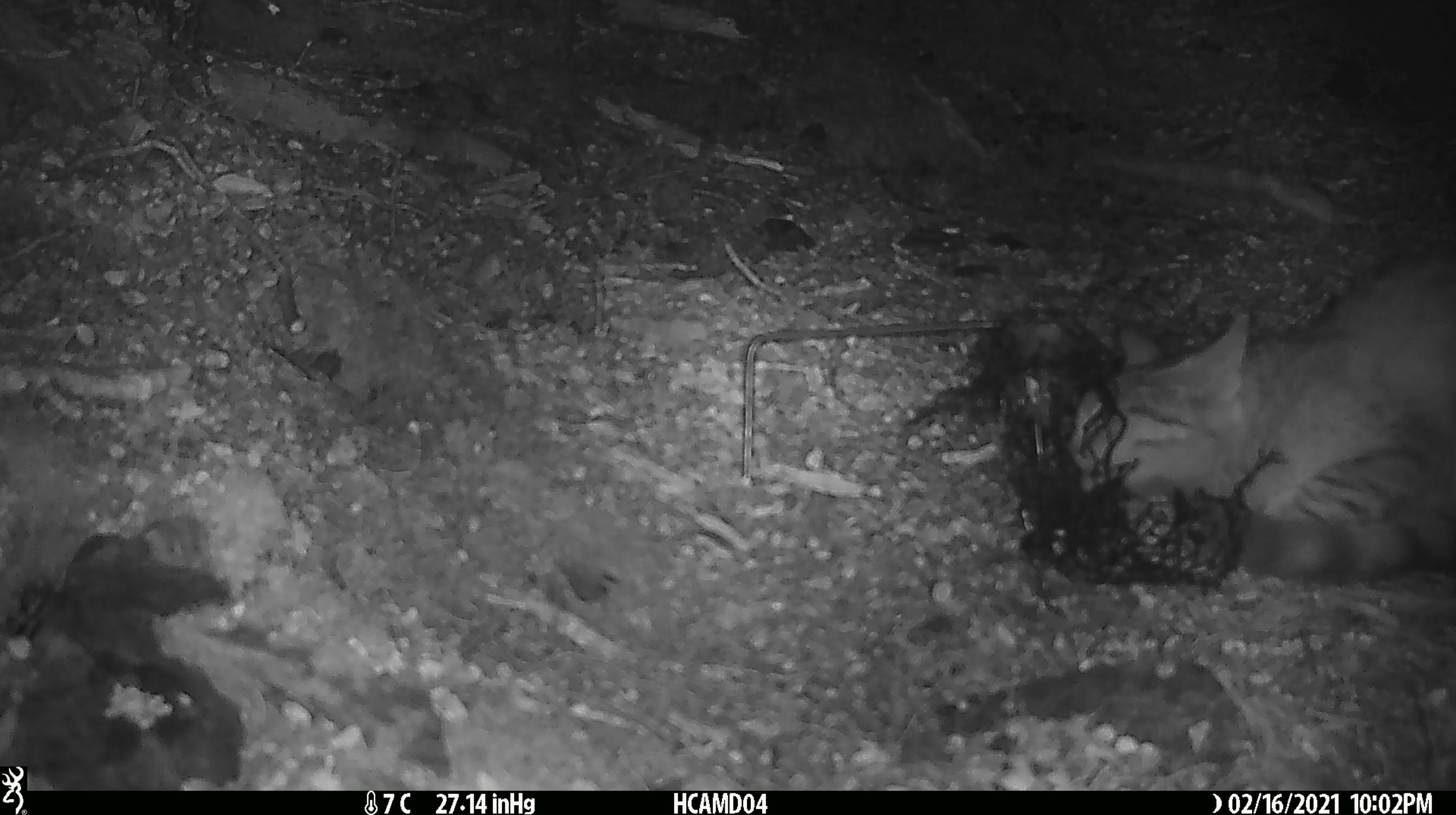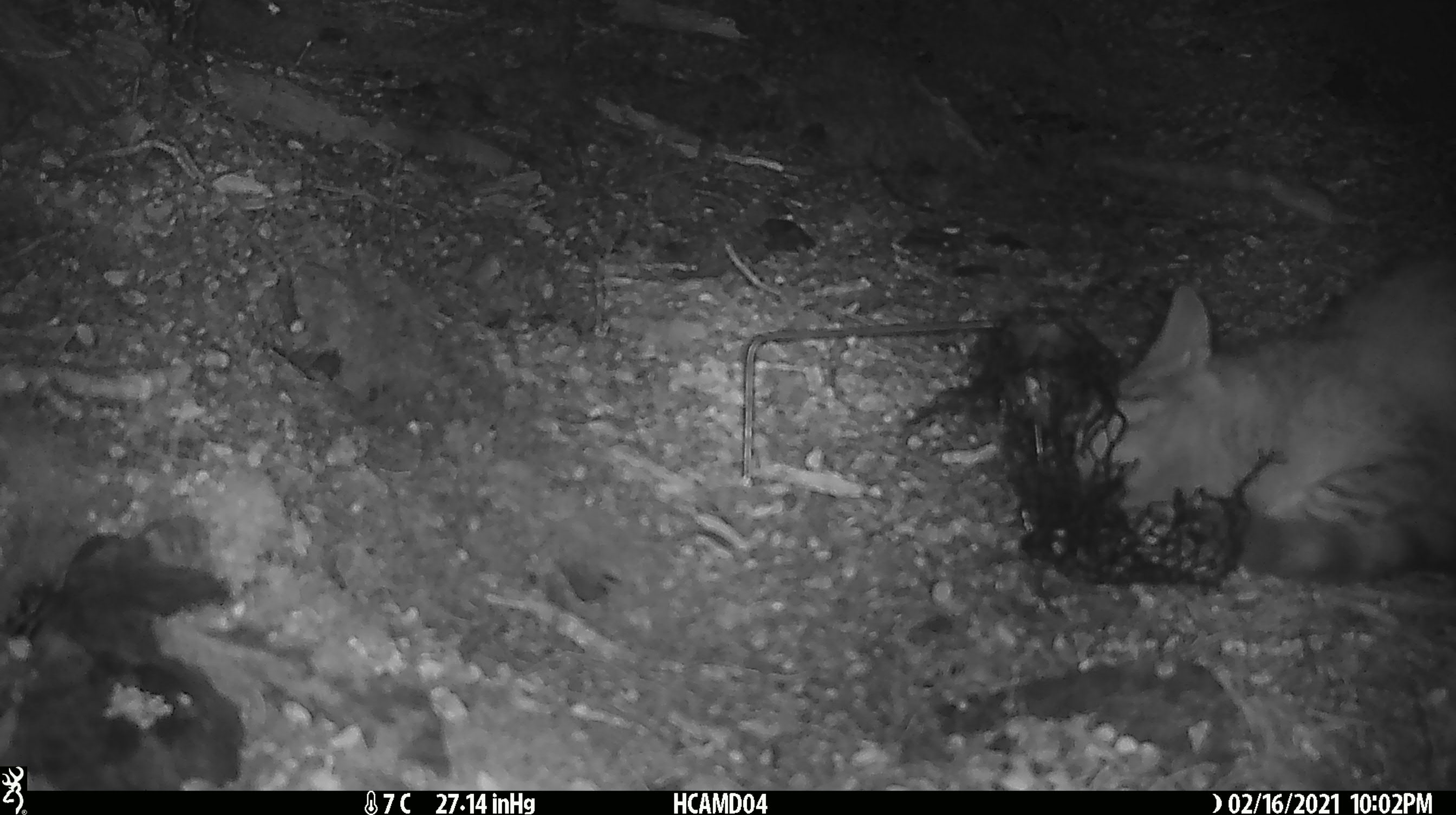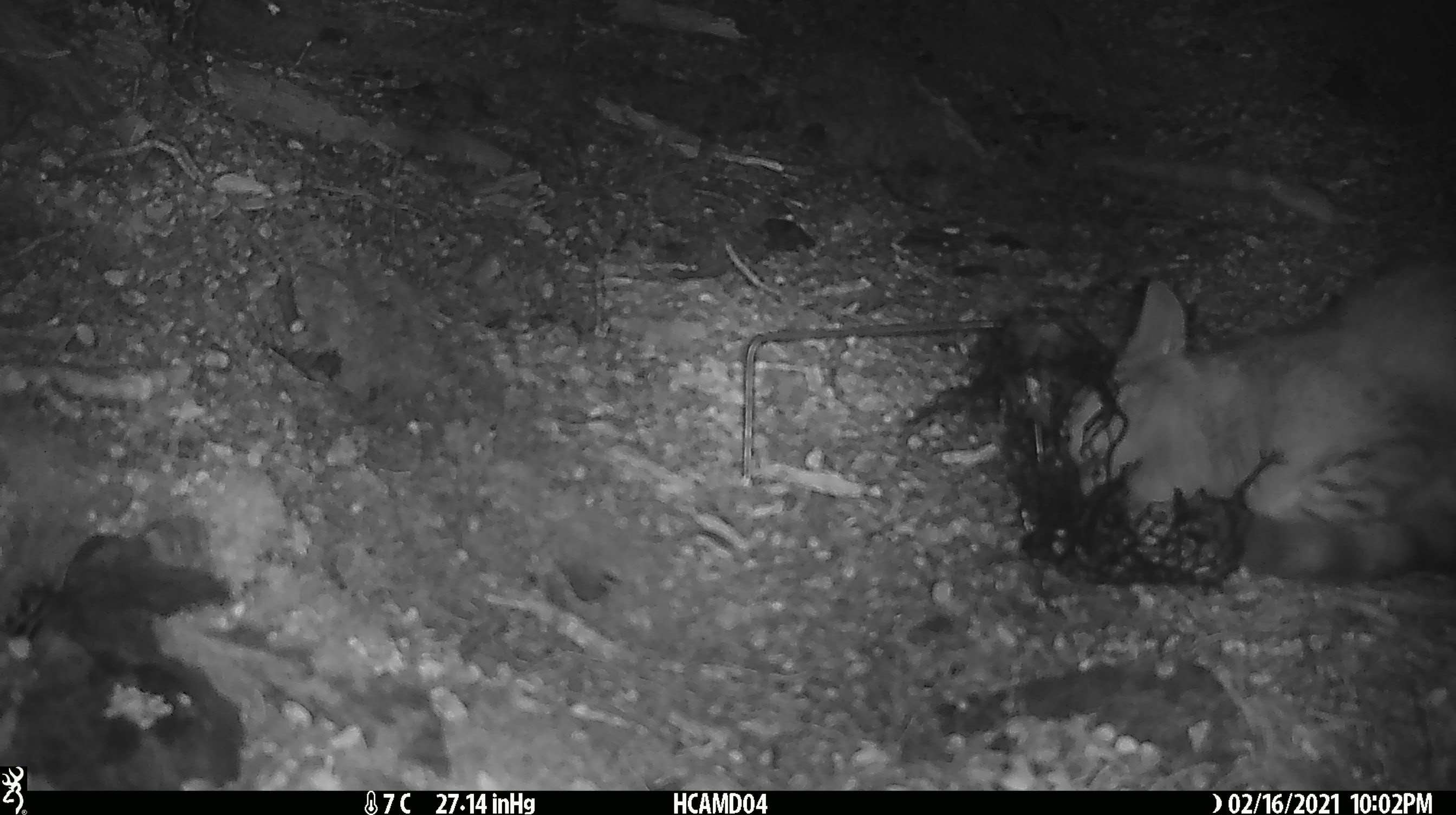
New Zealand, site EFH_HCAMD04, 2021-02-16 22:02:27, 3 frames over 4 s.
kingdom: Animalia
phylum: Chordata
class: Mammalia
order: Carnivora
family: Felidae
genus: Felis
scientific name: Felis catus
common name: domestic cat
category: cat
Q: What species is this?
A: Cat (domestic cat) (Felis catus).